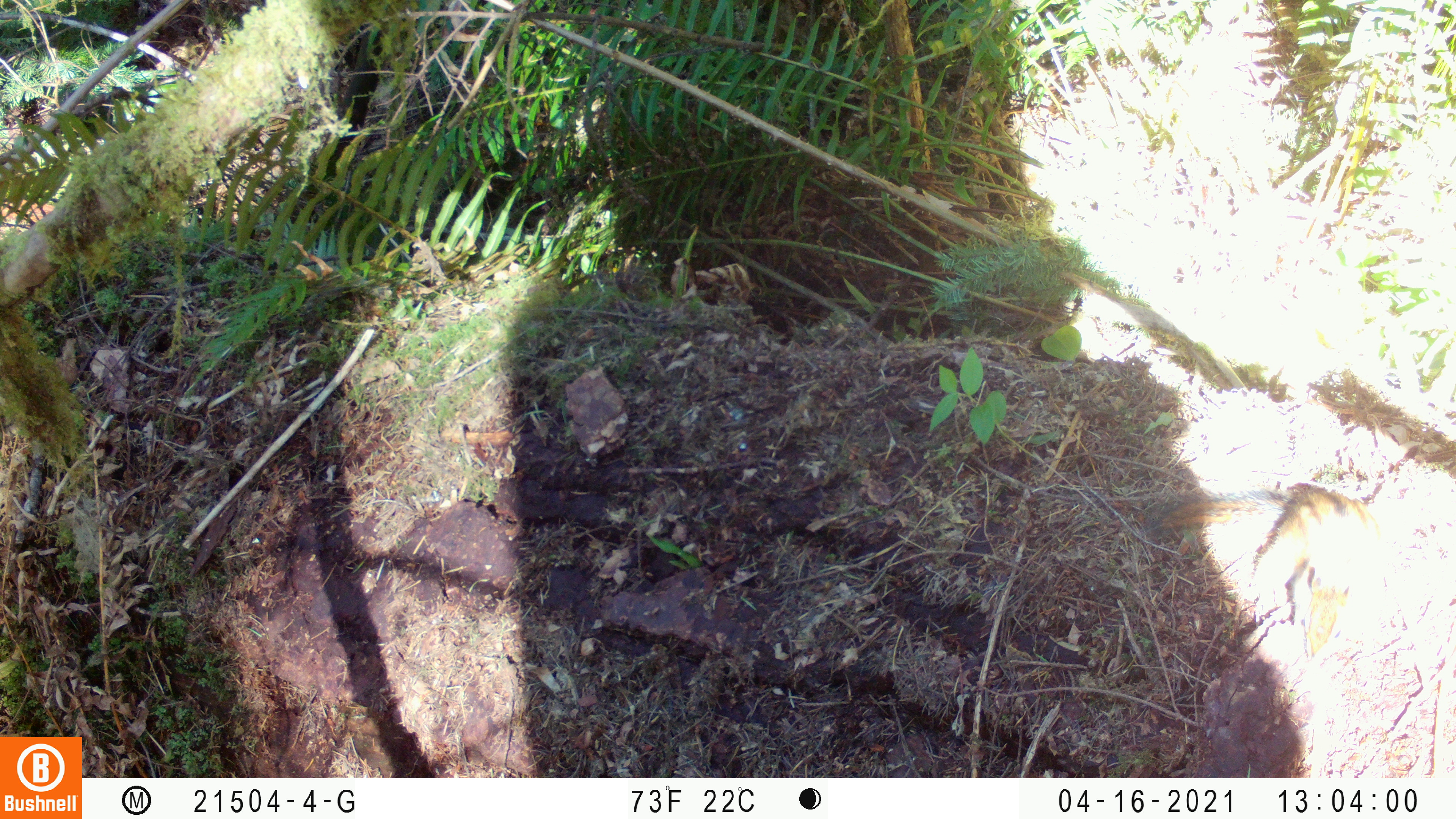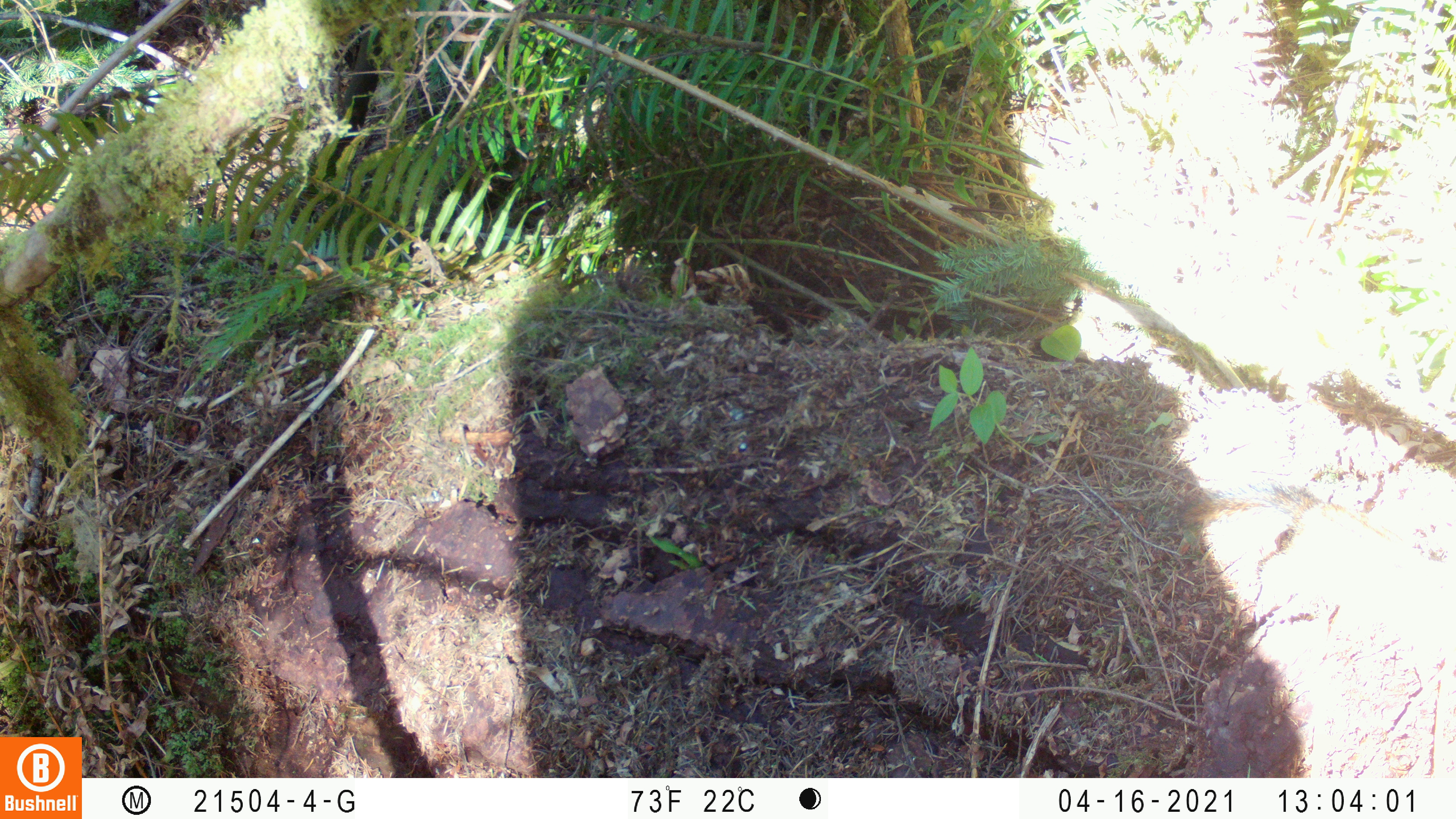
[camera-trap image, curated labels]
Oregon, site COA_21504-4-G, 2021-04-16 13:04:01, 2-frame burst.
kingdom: Animalia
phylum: Chordata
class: Mammalia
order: Rodentia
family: Sciuridae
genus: Neotamias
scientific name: Neotamias townsendii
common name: townsend's chipmunk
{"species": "townsend's chipmunk (Neotamias townsendii)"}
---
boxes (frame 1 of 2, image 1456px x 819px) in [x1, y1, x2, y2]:
townsend's chipmunk: [1142, 477, 1364, 634]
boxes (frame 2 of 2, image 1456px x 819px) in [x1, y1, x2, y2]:
townsend's chipmunk: [1175, 482, 1391, 555]